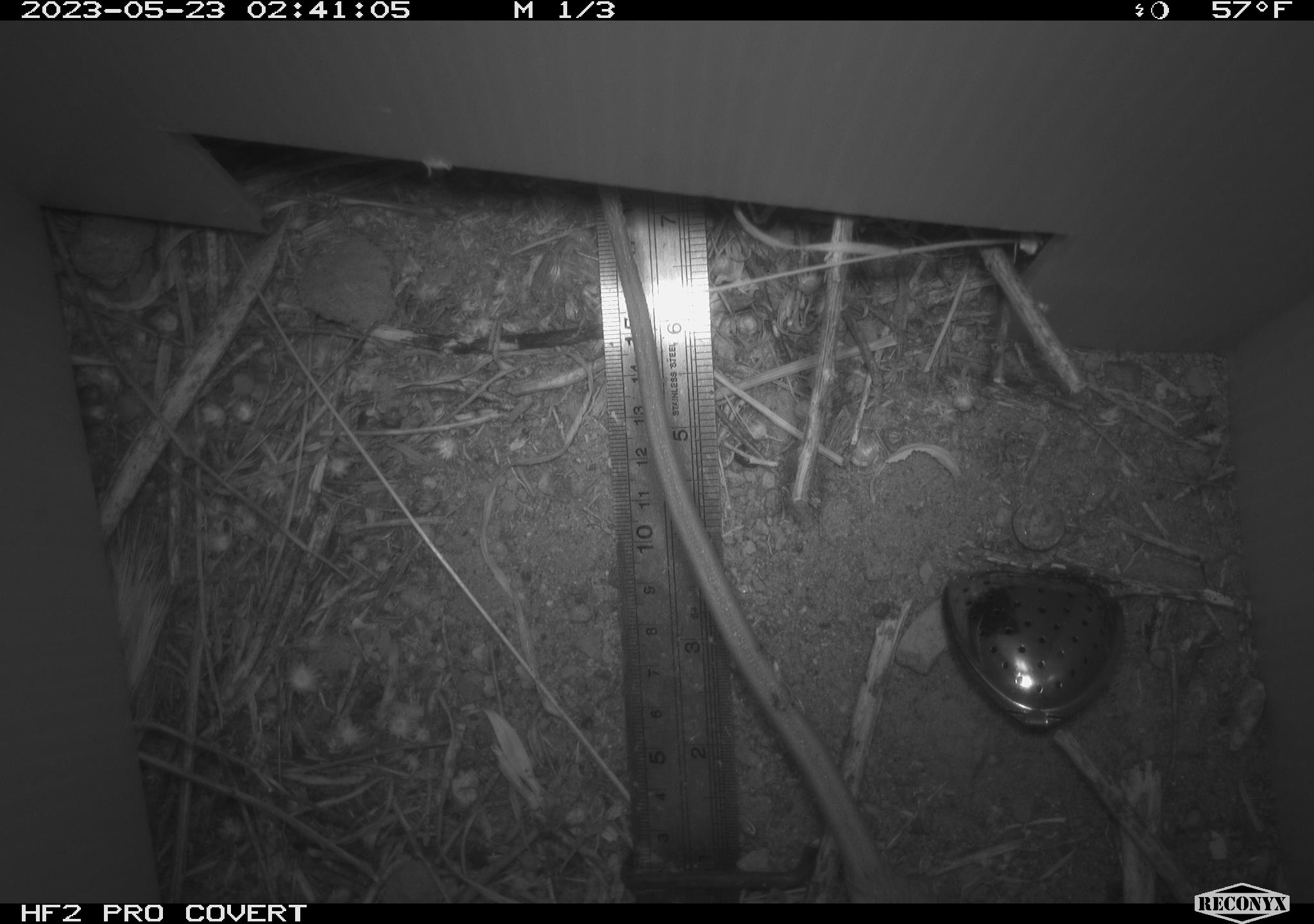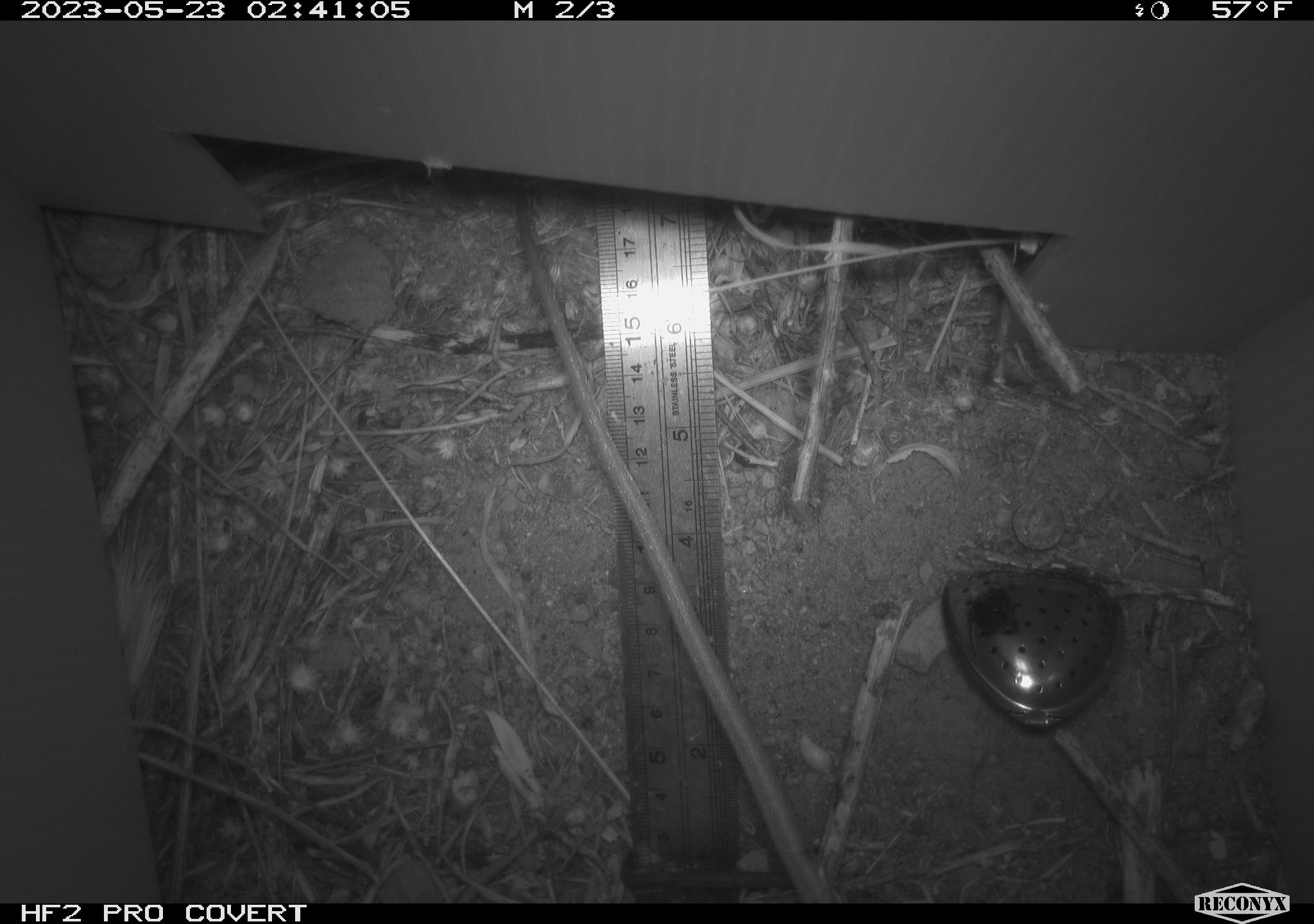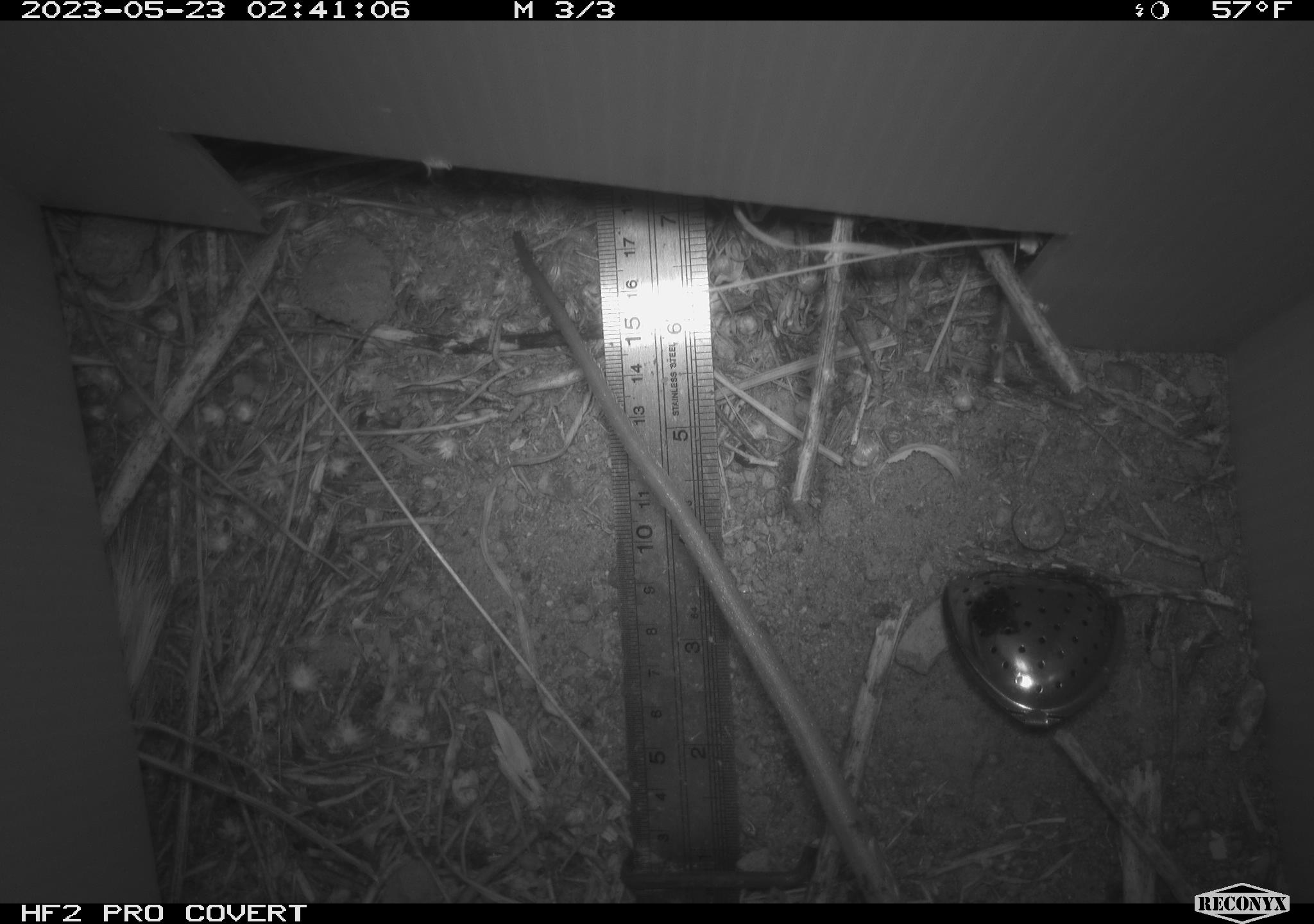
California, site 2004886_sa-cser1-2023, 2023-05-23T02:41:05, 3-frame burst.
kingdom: Animalia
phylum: Chordata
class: Mammalia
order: Rodentia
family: Muridae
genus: Rattus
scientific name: Rattus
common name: rat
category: rattus species